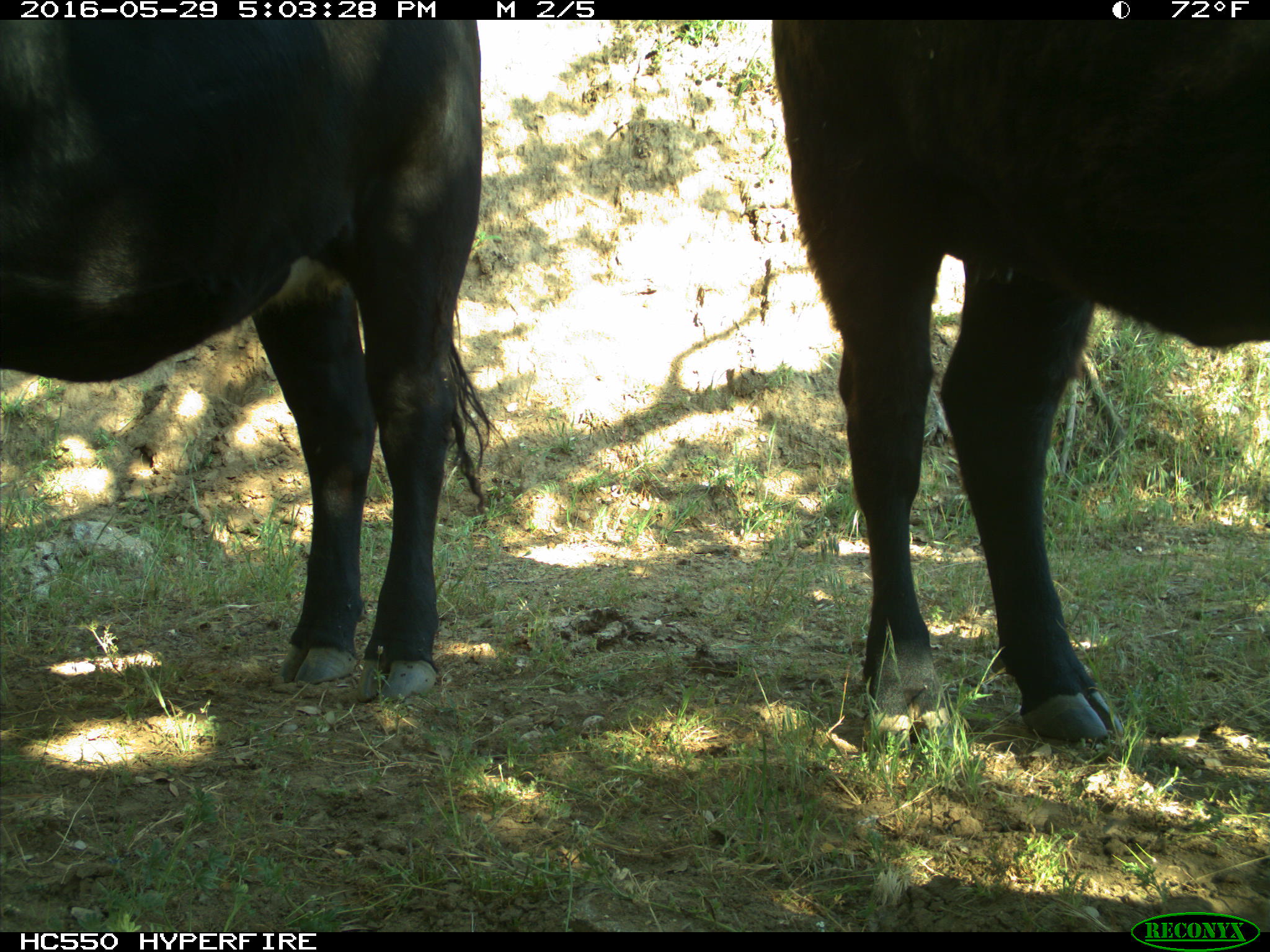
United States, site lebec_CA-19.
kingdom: Animalia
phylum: Chordata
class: Mammalia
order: Artiodactyla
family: Bovidae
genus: Bos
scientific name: Bos taurus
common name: domestic cow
Bos taurus (domestic cow).